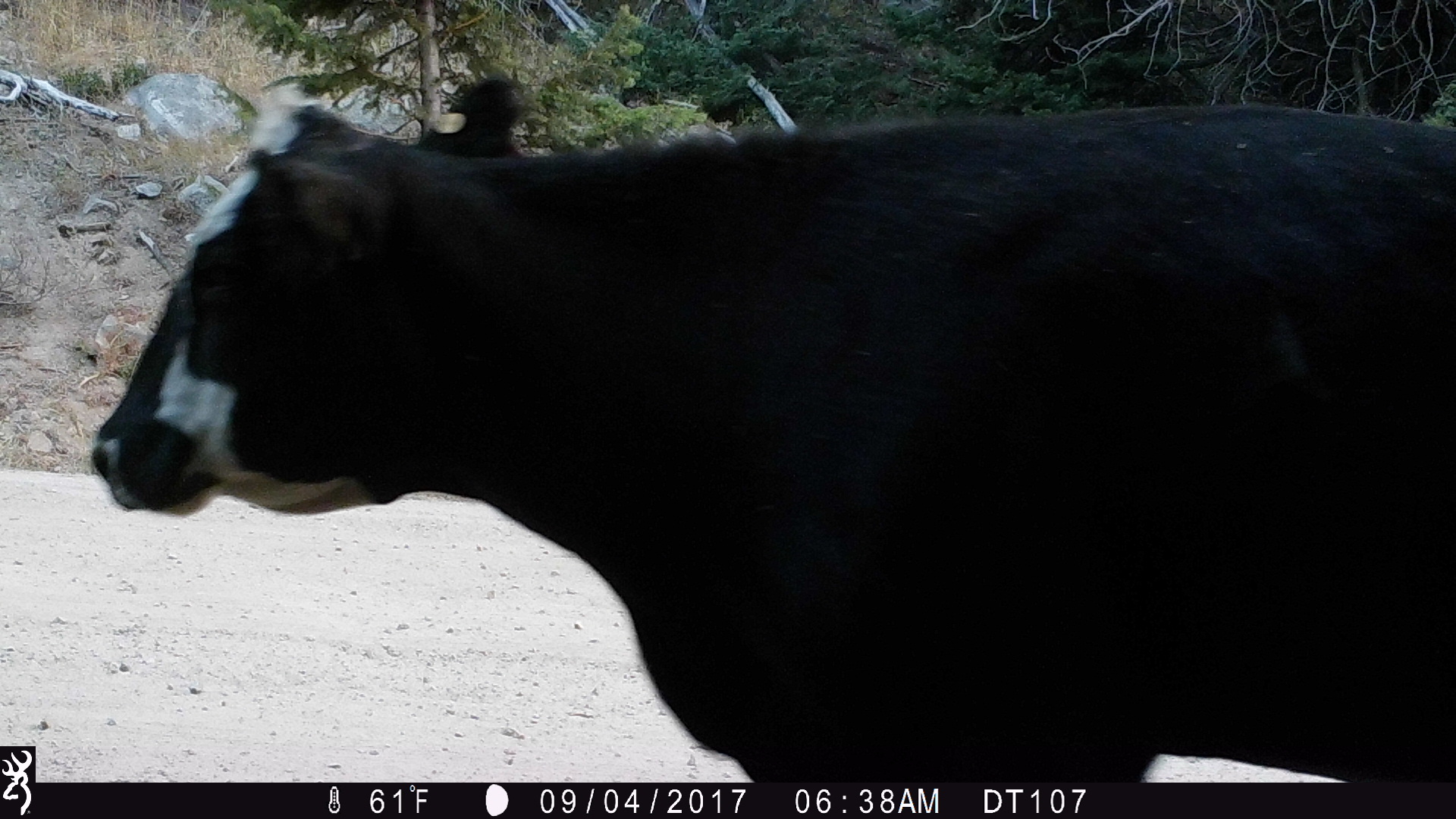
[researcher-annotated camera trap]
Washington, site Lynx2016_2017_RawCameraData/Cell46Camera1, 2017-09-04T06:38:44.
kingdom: Animalia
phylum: Chordata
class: Mammalia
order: Artiodactyla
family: Bovidae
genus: Bos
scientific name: Bos taurus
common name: domestic cattle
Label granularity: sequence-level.